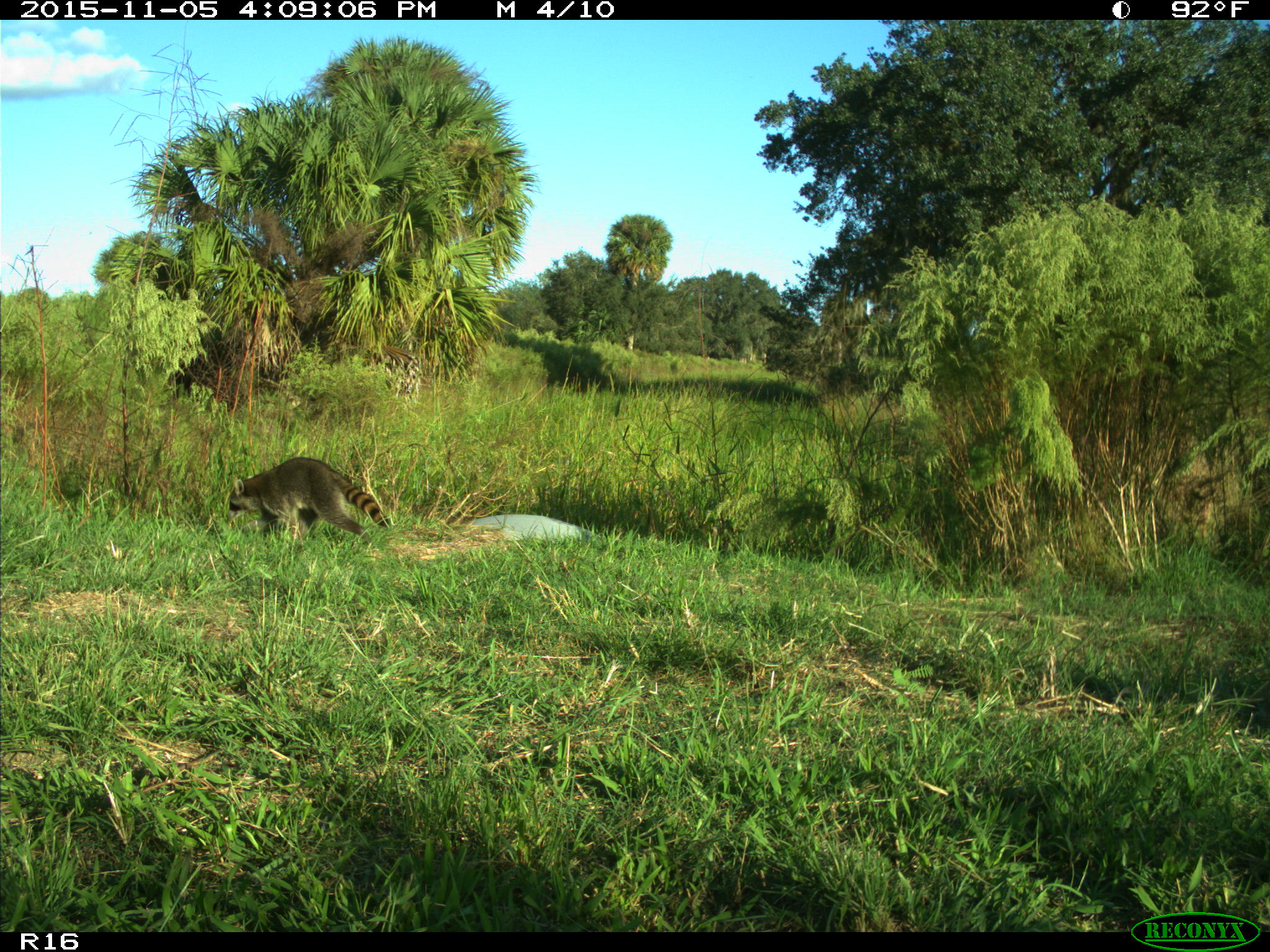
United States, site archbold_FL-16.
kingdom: Animalia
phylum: Chordata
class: Mammalia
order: Carnivora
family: Procyonidae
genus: Procyon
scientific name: Procyon lotor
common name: common raccoon